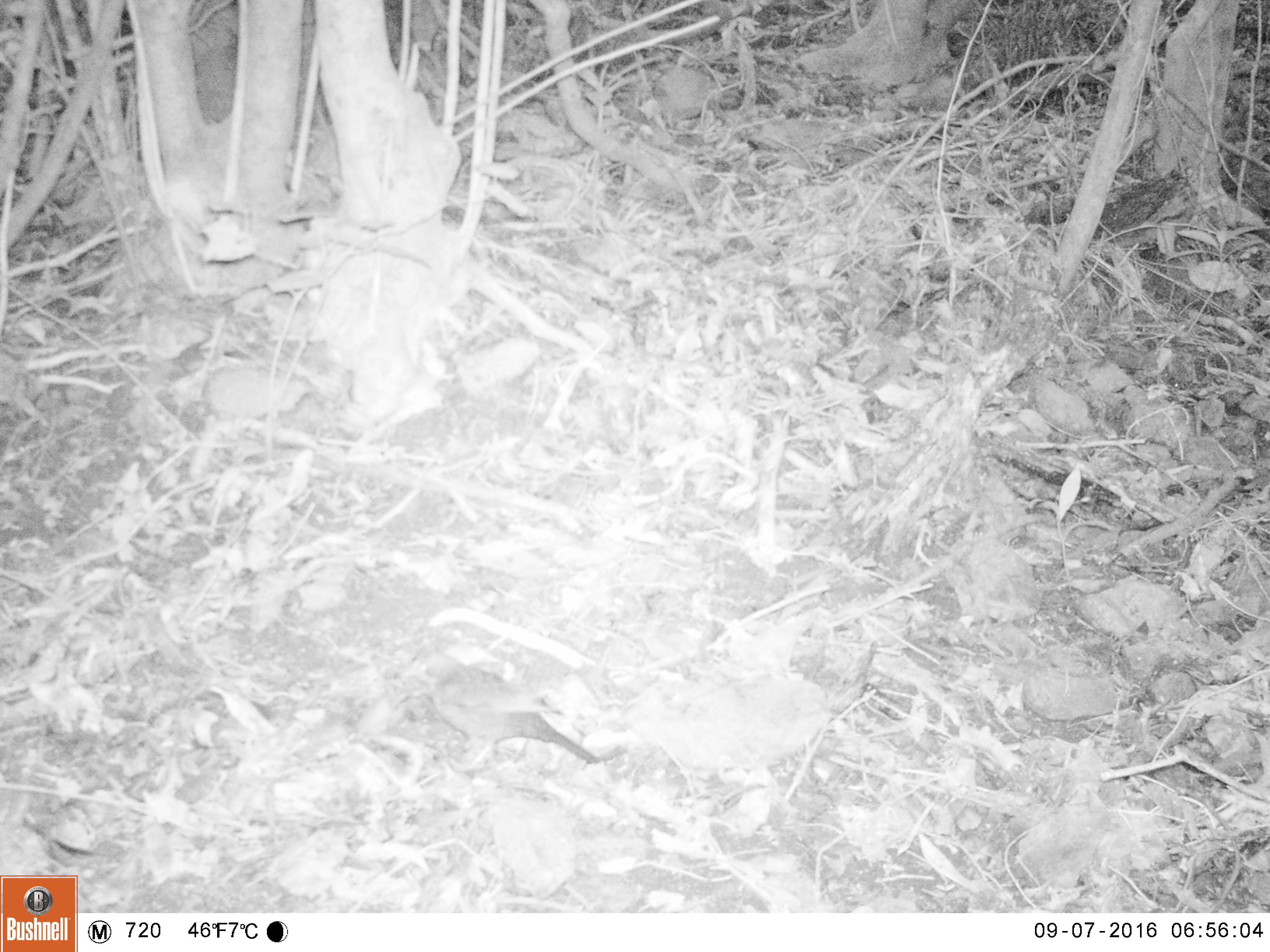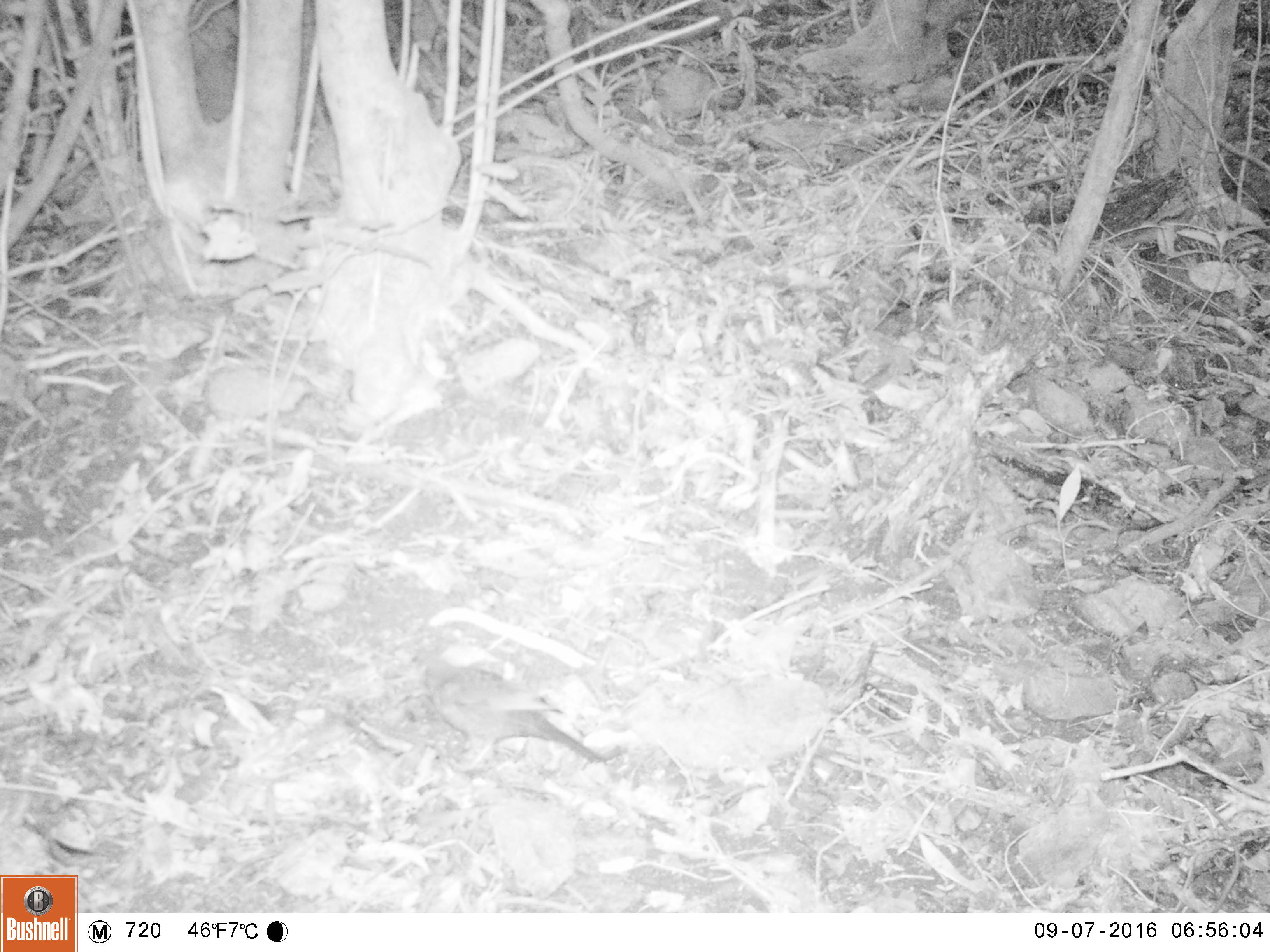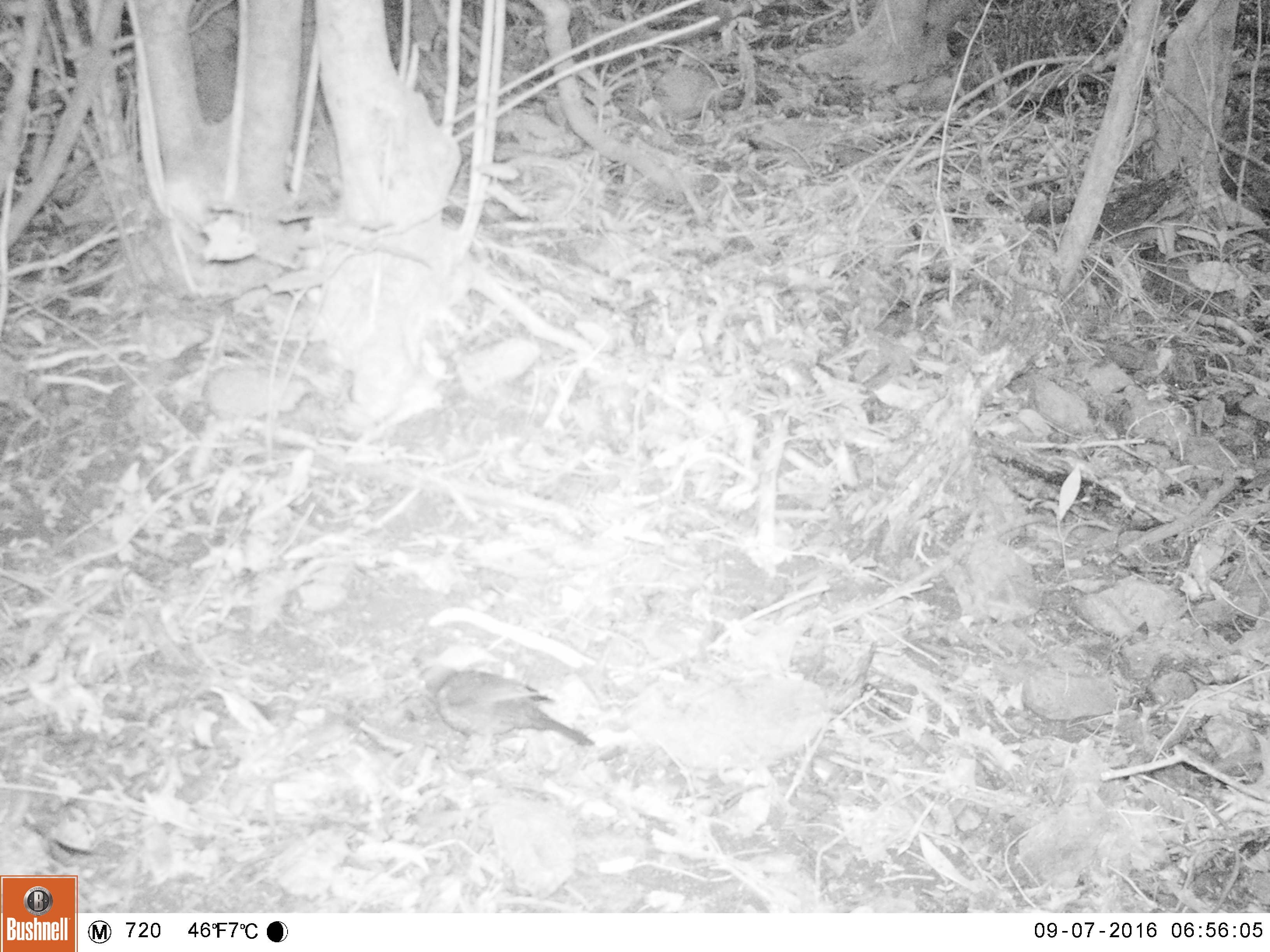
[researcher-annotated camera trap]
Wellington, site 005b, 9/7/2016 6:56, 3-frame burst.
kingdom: Animalia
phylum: Chordata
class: Aves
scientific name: Aves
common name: bird